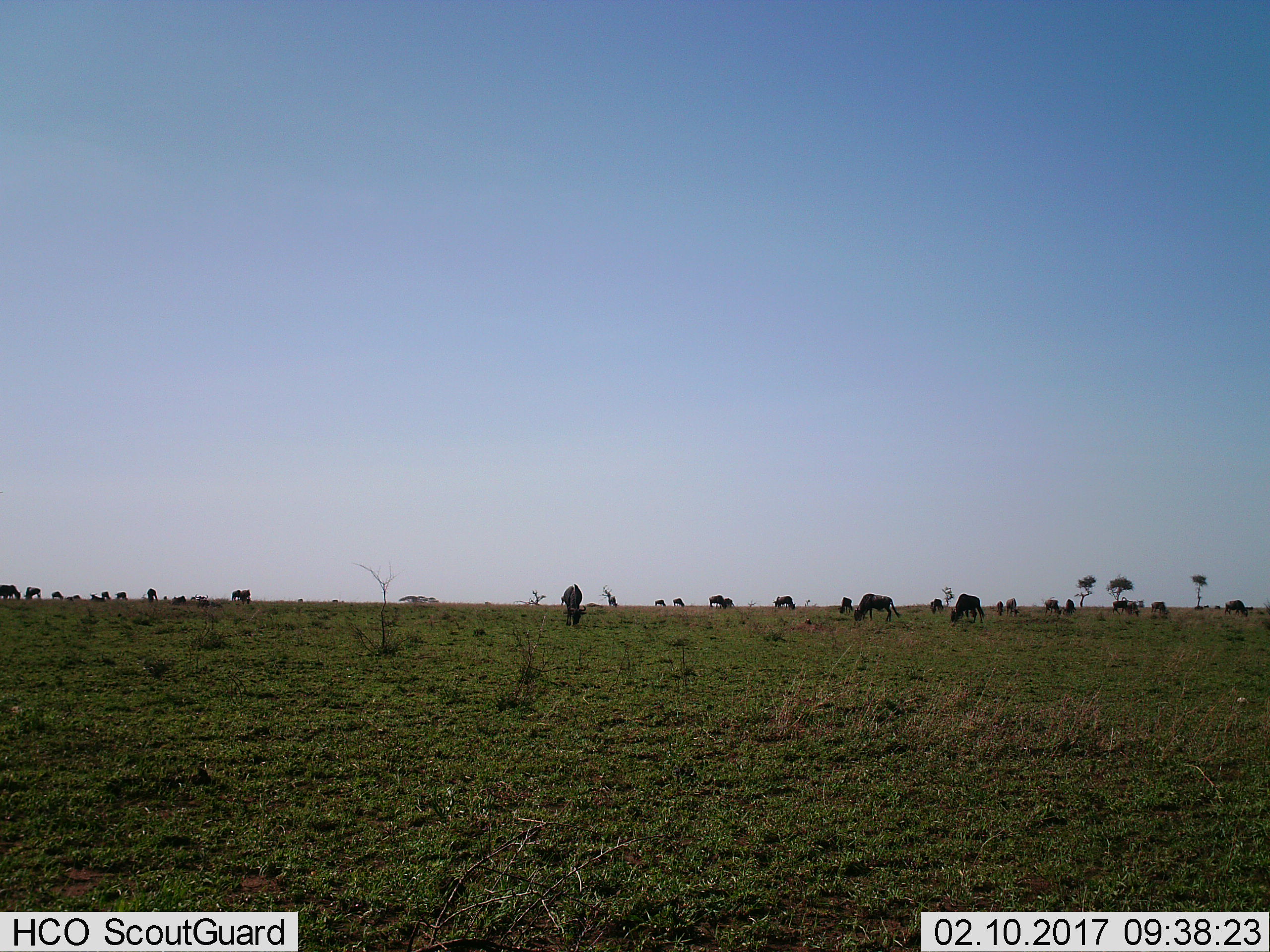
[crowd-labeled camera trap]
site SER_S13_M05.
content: unidentified animal